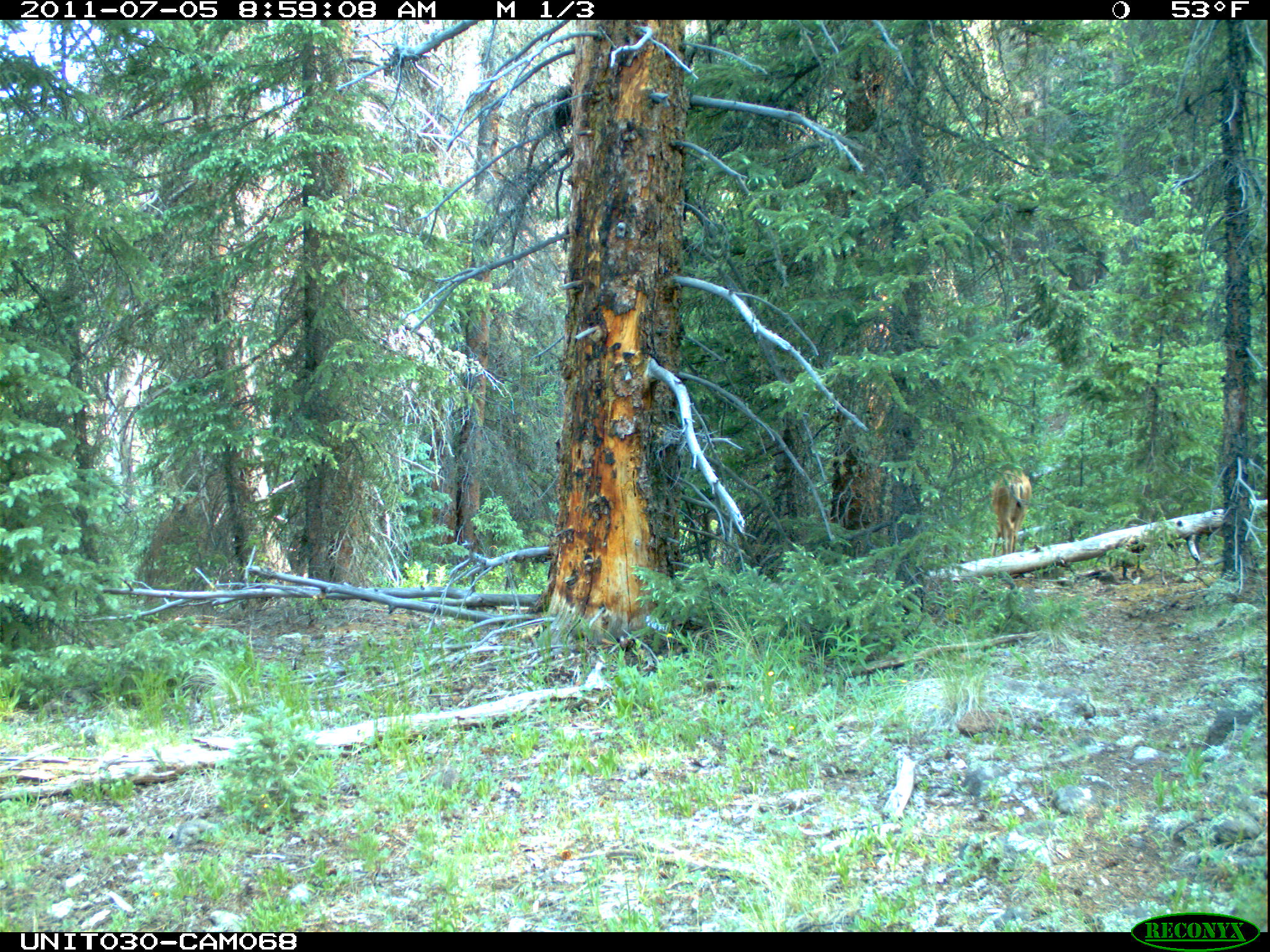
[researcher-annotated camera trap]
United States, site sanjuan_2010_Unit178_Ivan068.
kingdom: Animalia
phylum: Chordata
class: Mammalia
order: Artiodactyla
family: Cervidae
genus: Odocoileus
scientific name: Odocoileus hemionus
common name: mule deer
Odocoileus hemionus (mule deer).